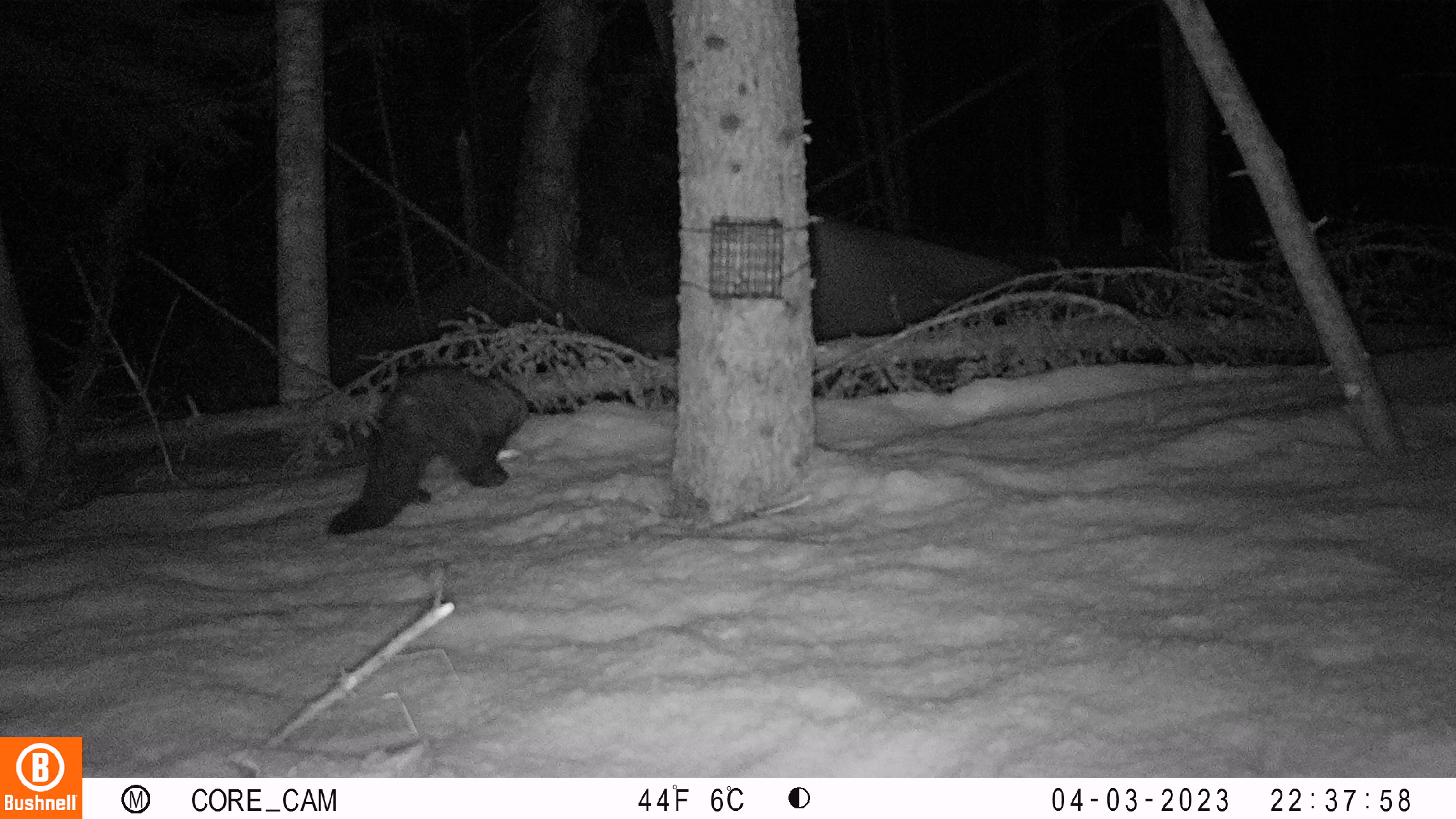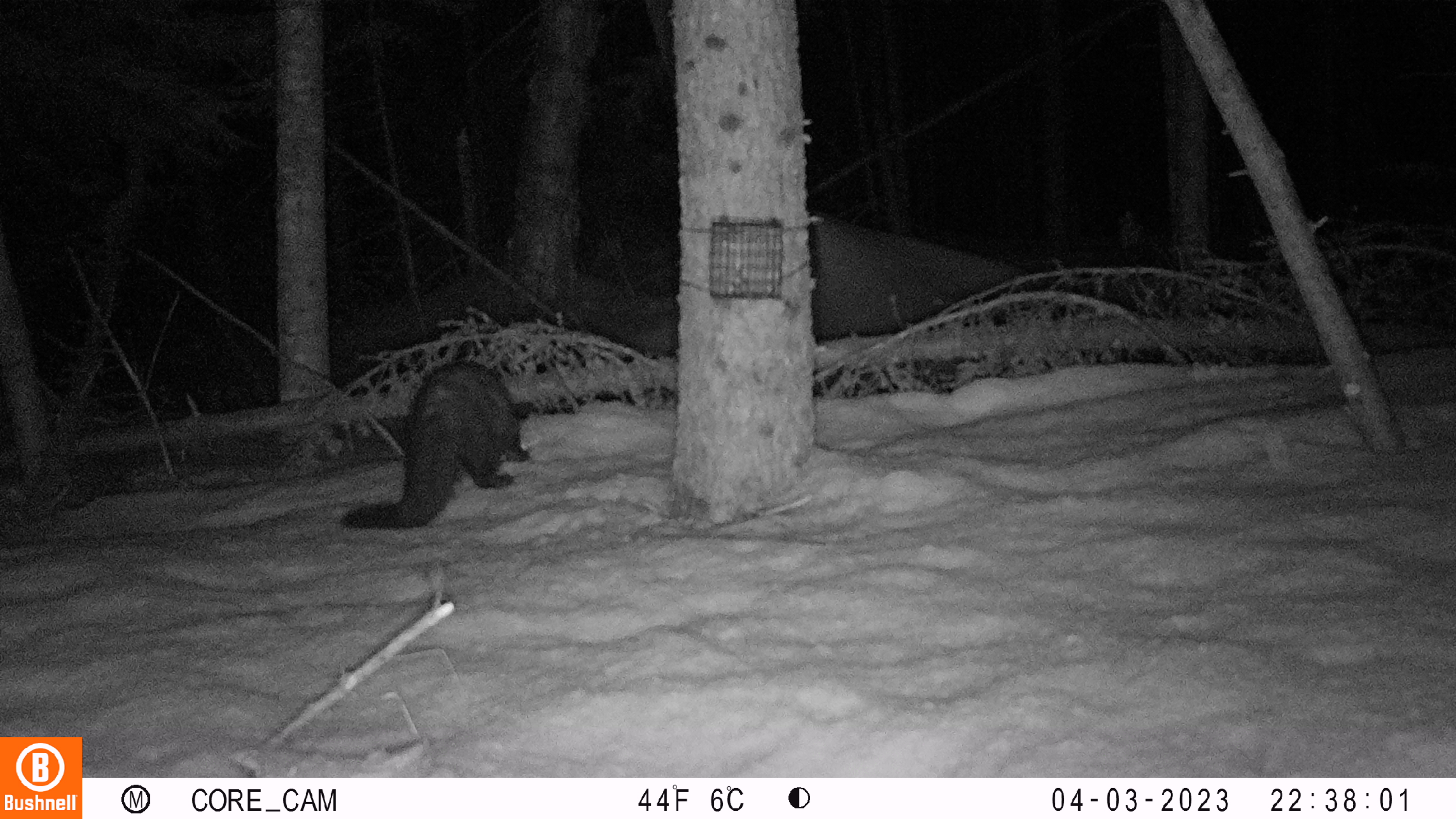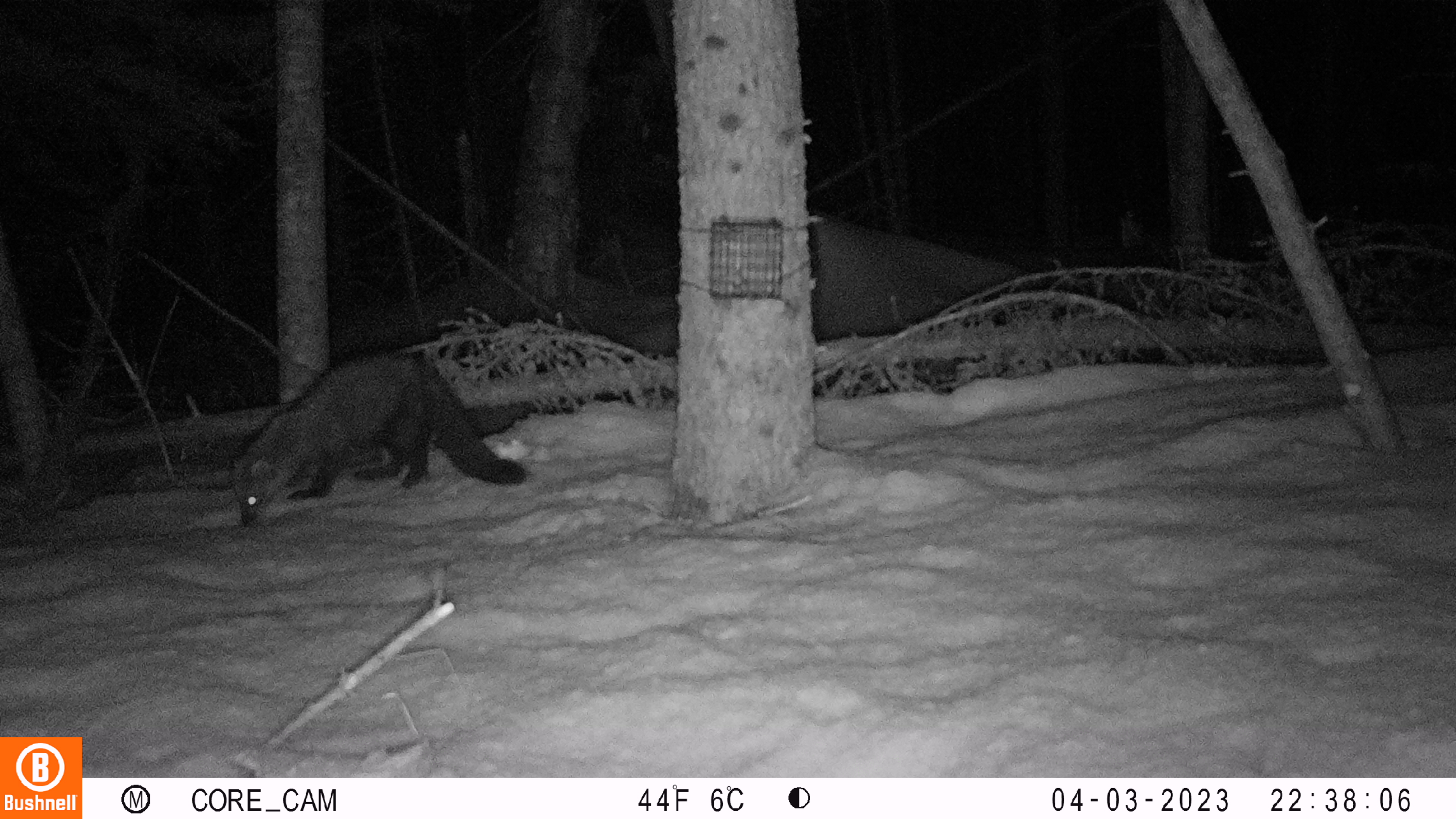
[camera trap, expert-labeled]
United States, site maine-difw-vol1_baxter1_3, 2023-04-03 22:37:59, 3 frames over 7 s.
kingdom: Animalia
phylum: Chordata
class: Mammalia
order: Carnivora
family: Mustelidae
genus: Pekania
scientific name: Pekania pennanti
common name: fisher